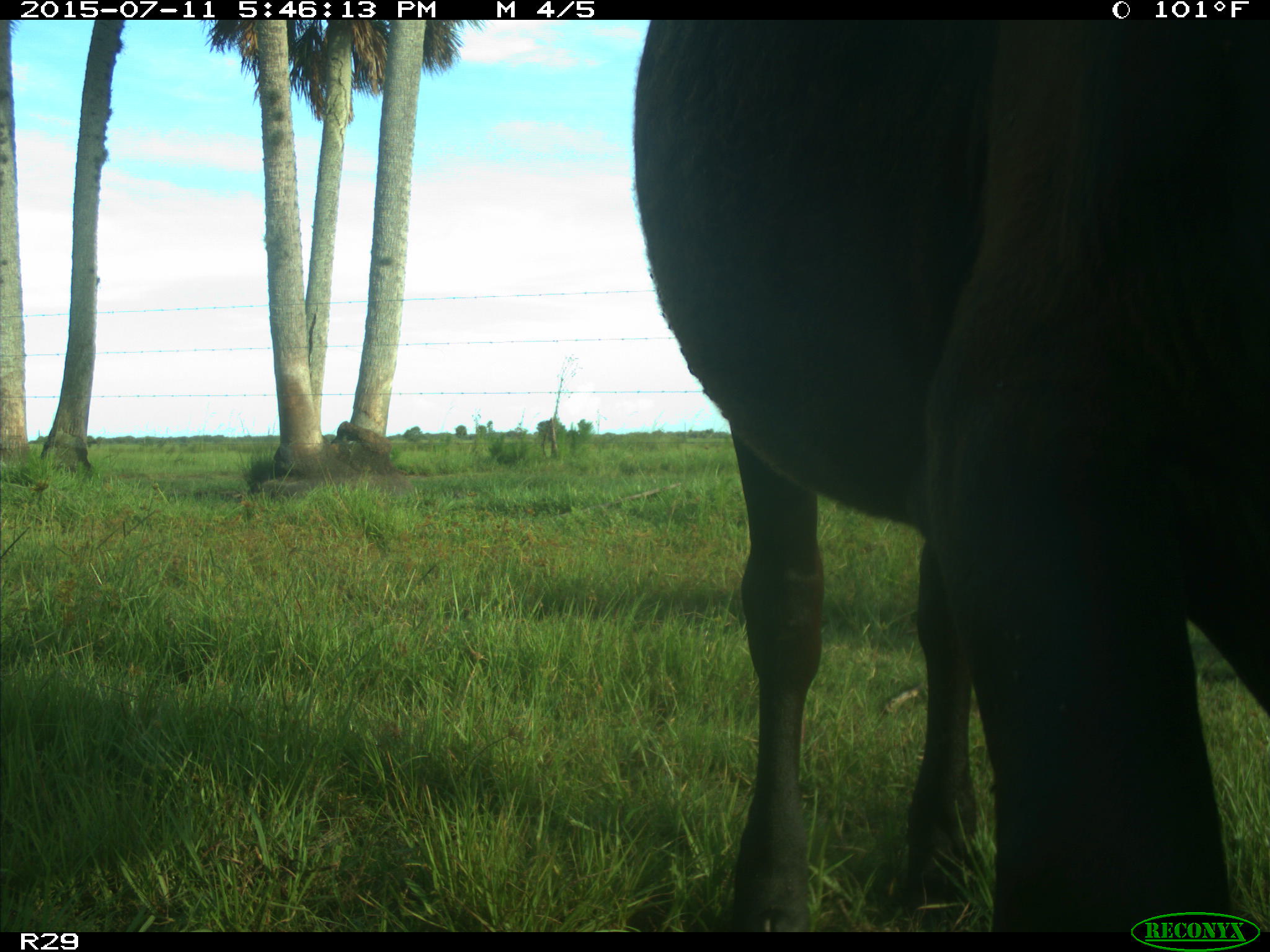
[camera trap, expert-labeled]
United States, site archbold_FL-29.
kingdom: Animalia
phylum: Chordata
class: Mammalia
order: Artiodactyla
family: Bovidae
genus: Bos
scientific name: Bos taurus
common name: domestic cow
Bos taurus (domestic cow).